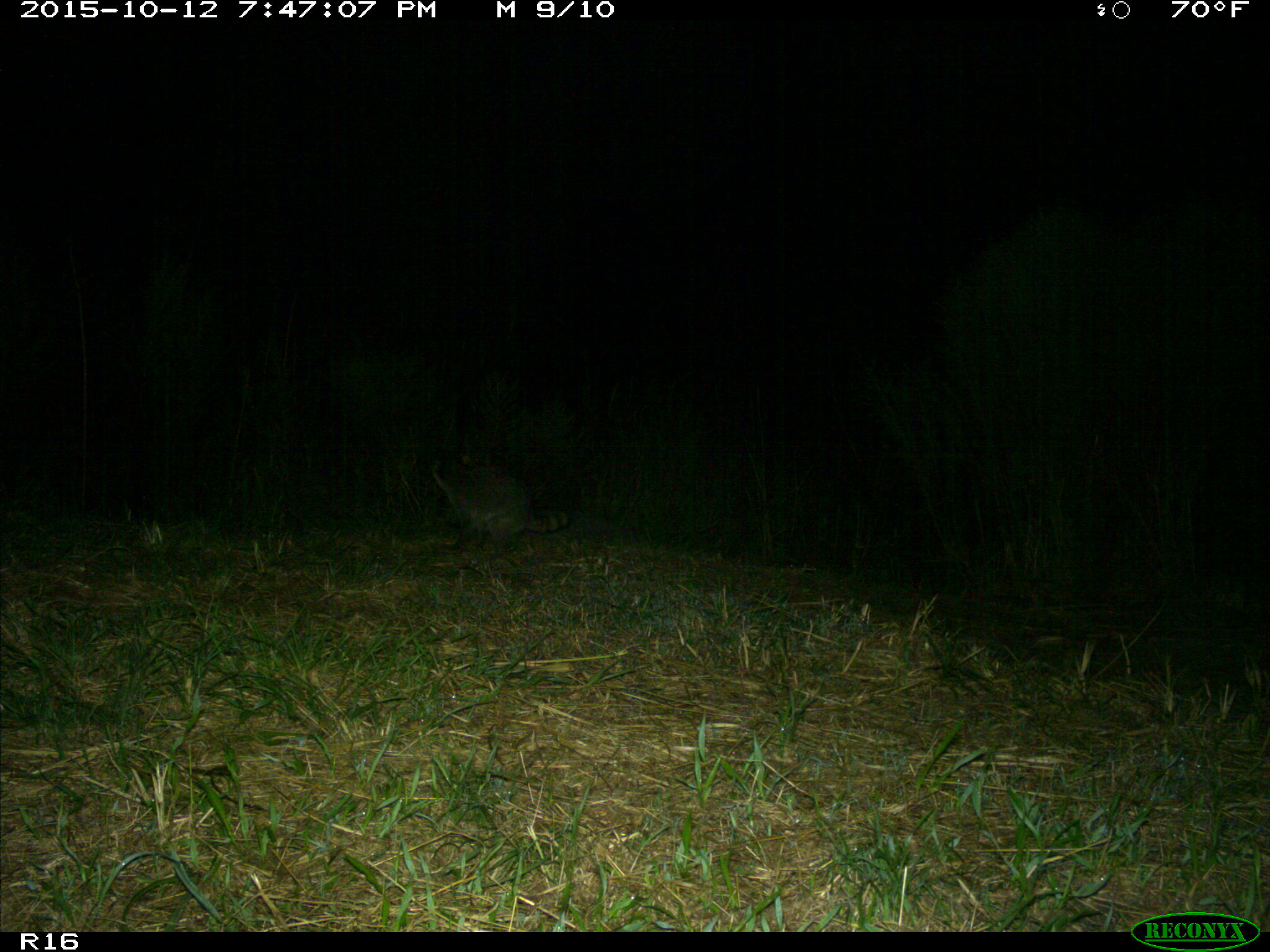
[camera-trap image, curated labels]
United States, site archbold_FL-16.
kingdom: Animalia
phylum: Chordata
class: Mammalia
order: Carnivora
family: Procyonidae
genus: Procyon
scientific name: Procyon lotor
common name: common raccoon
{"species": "Procyon lotor (common raccoon)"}